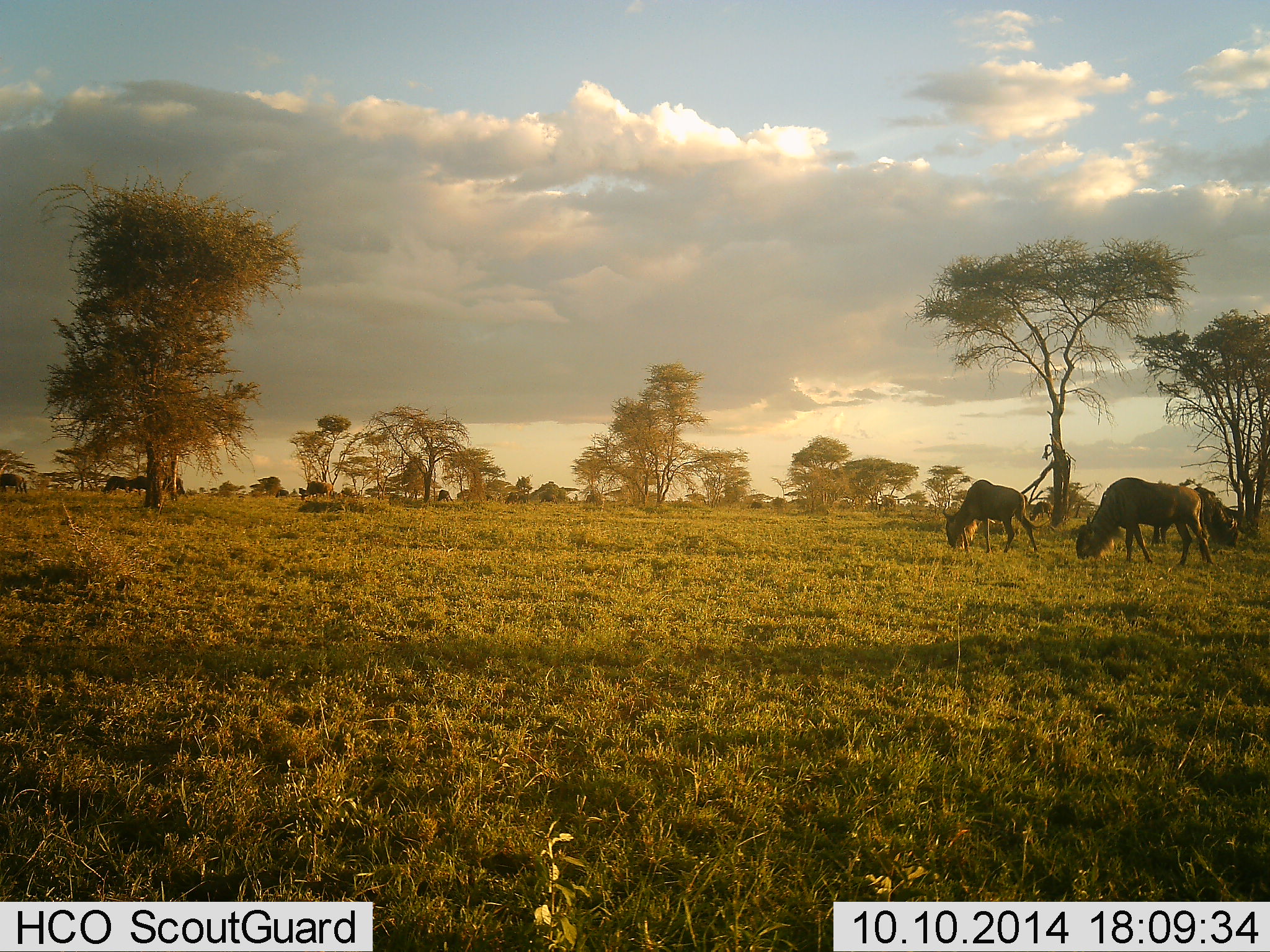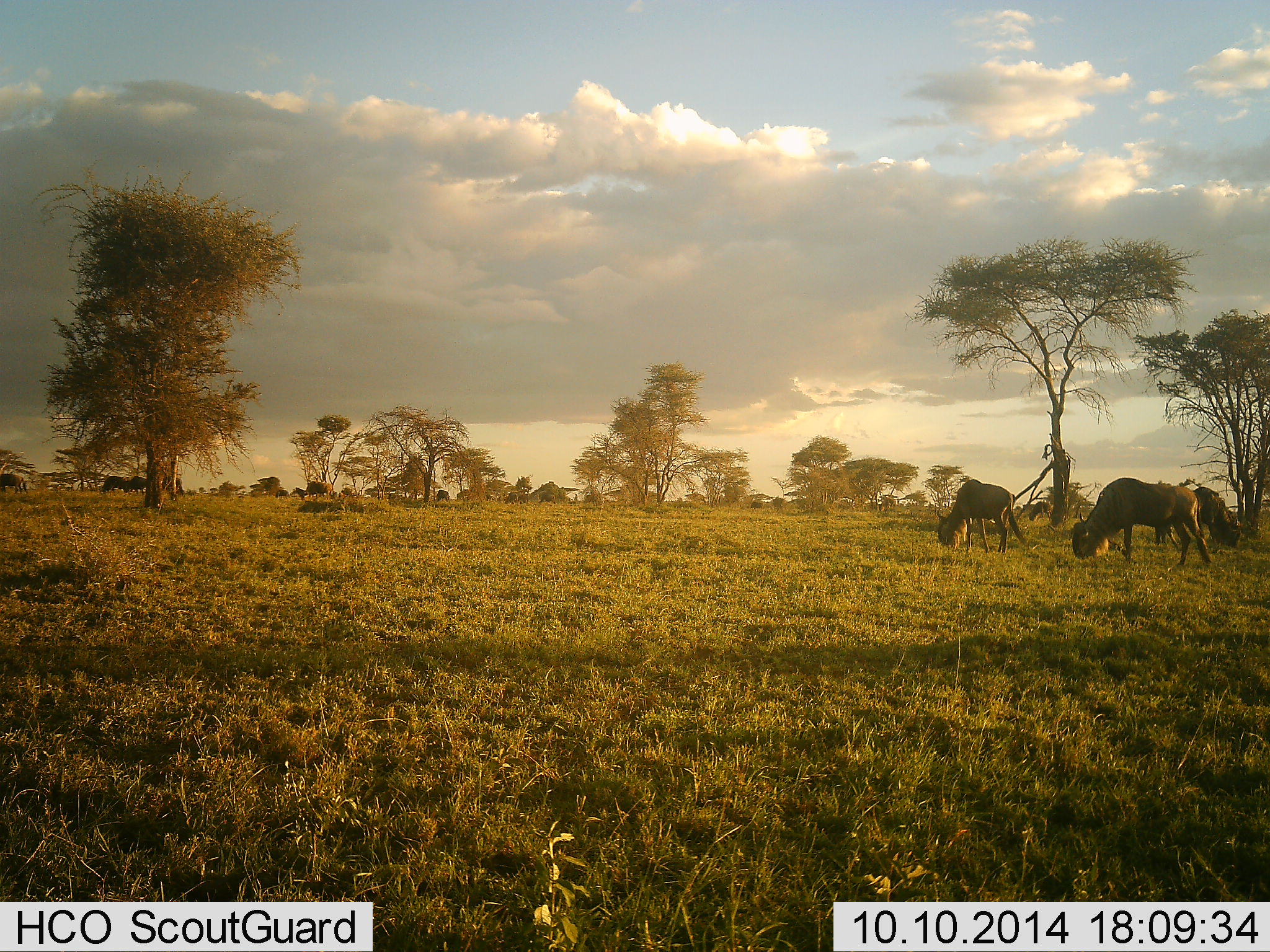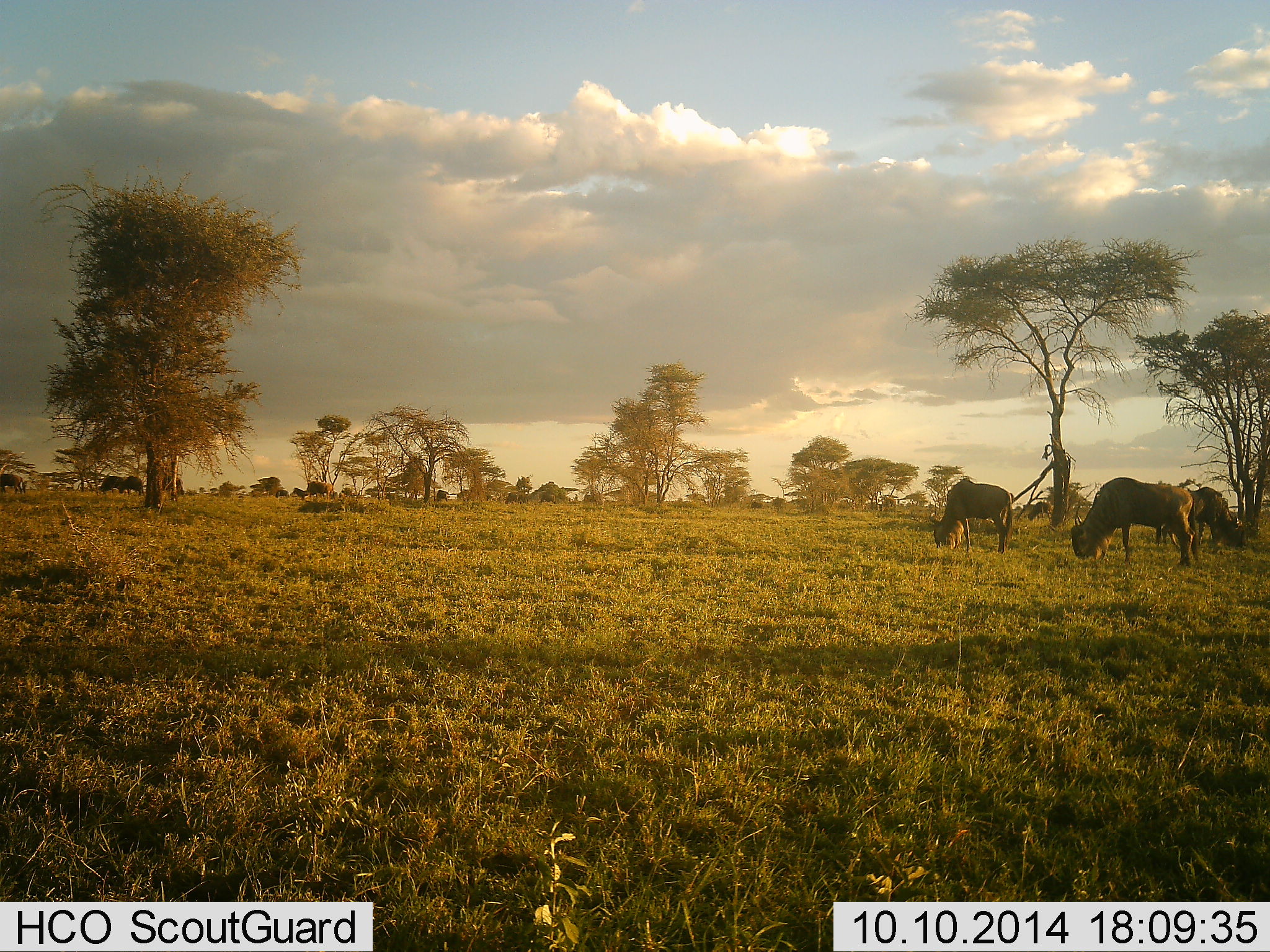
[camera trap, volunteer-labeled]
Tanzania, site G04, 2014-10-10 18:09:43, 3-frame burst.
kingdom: Animalia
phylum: Chordata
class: Mammalia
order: Artiodactyla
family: Bovidae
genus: Connochaetes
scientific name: Connochaetes taurinus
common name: blue wildebeest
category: wildebeest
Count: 7.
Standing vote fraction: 27%.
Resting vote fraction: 0%.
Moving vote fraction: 27%.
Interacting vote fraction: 0%.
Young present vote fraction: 0%.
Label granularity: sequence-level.